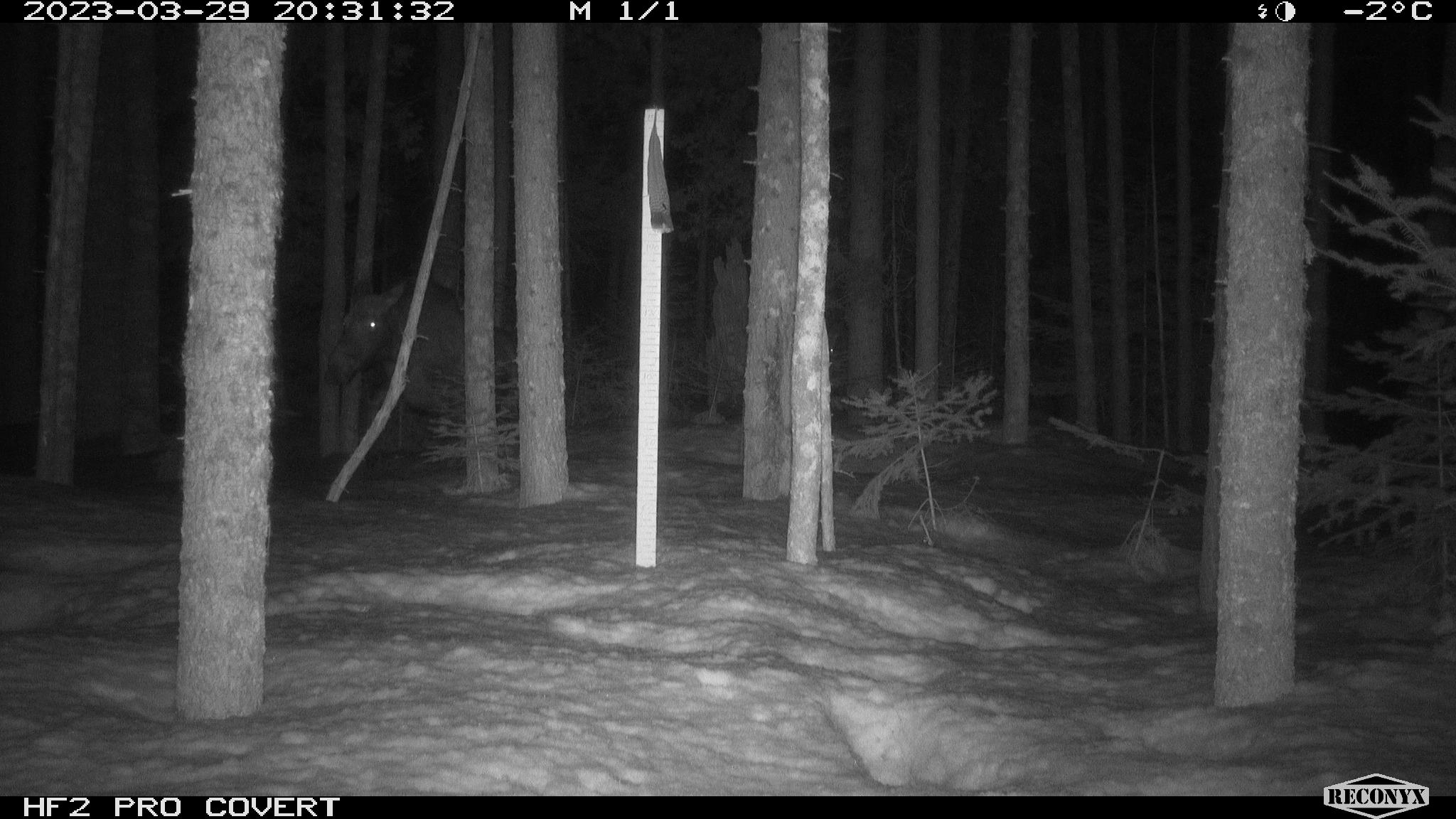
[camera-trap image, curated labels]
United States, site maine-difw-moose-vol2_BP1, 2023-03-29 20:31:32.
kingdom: Animalia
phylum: Chordata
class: Mammalia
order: Artiodactyla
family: Cervidae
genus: Alces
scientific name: Alces alces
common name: moose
Moose (Alces alces).